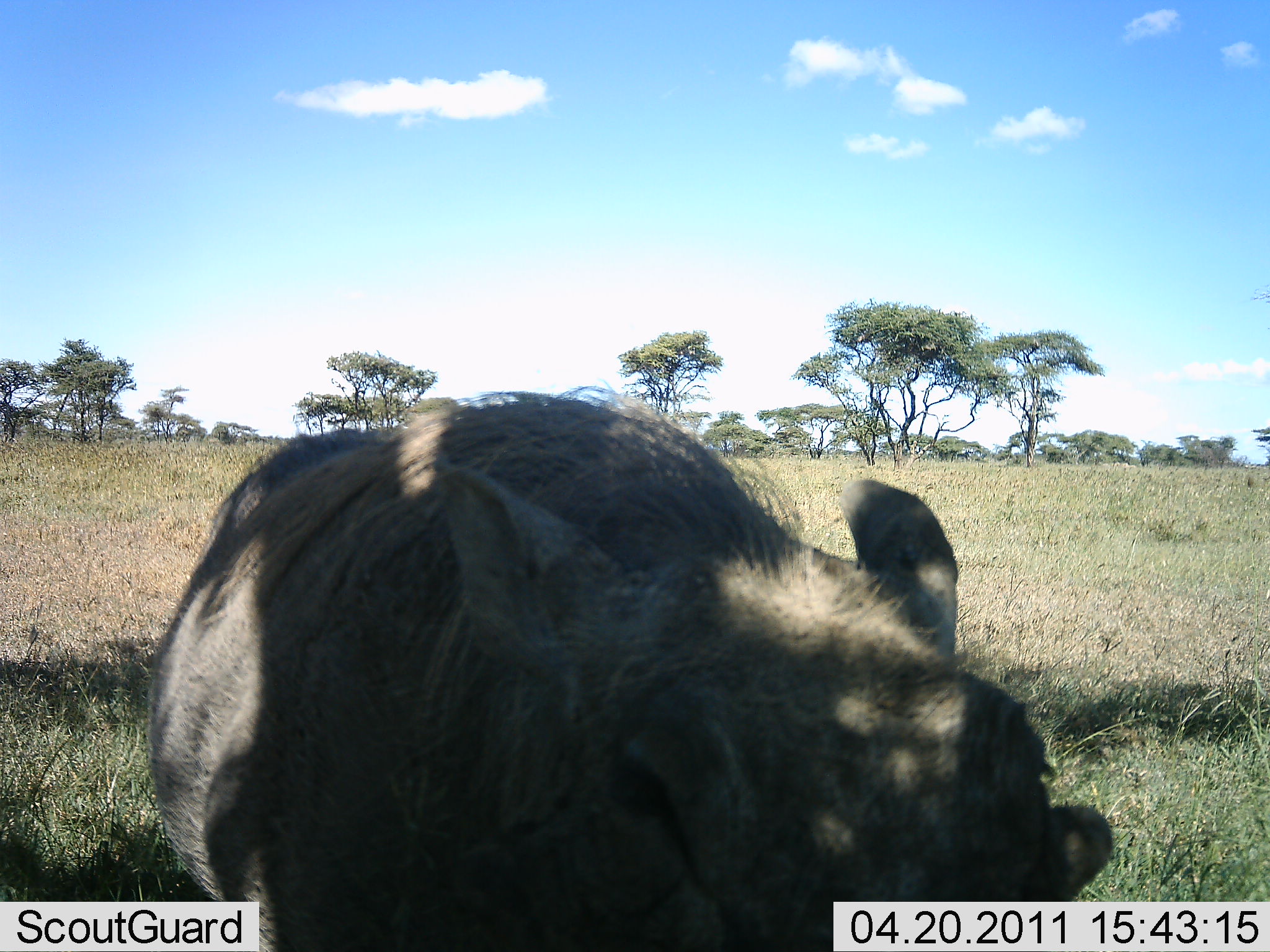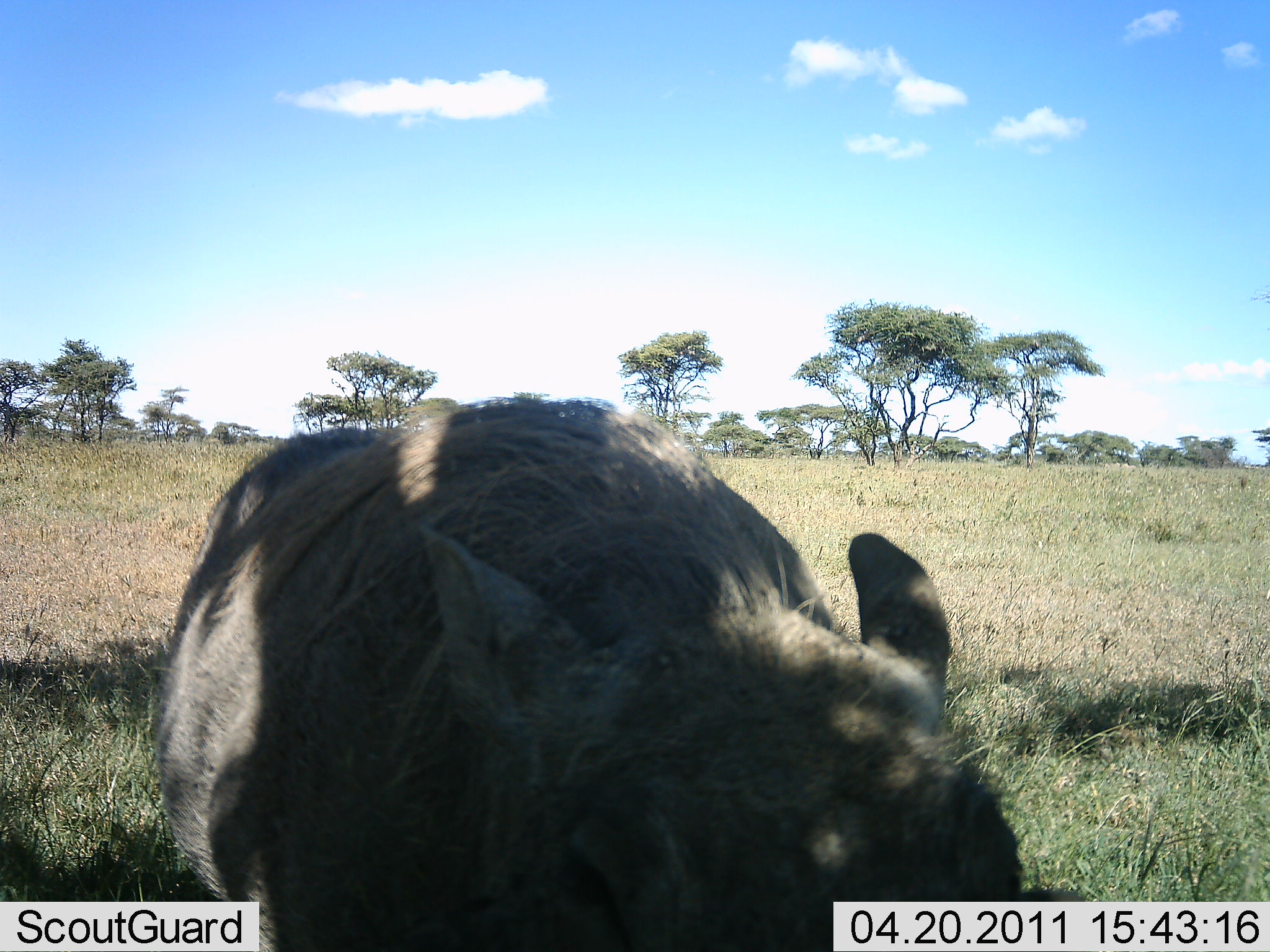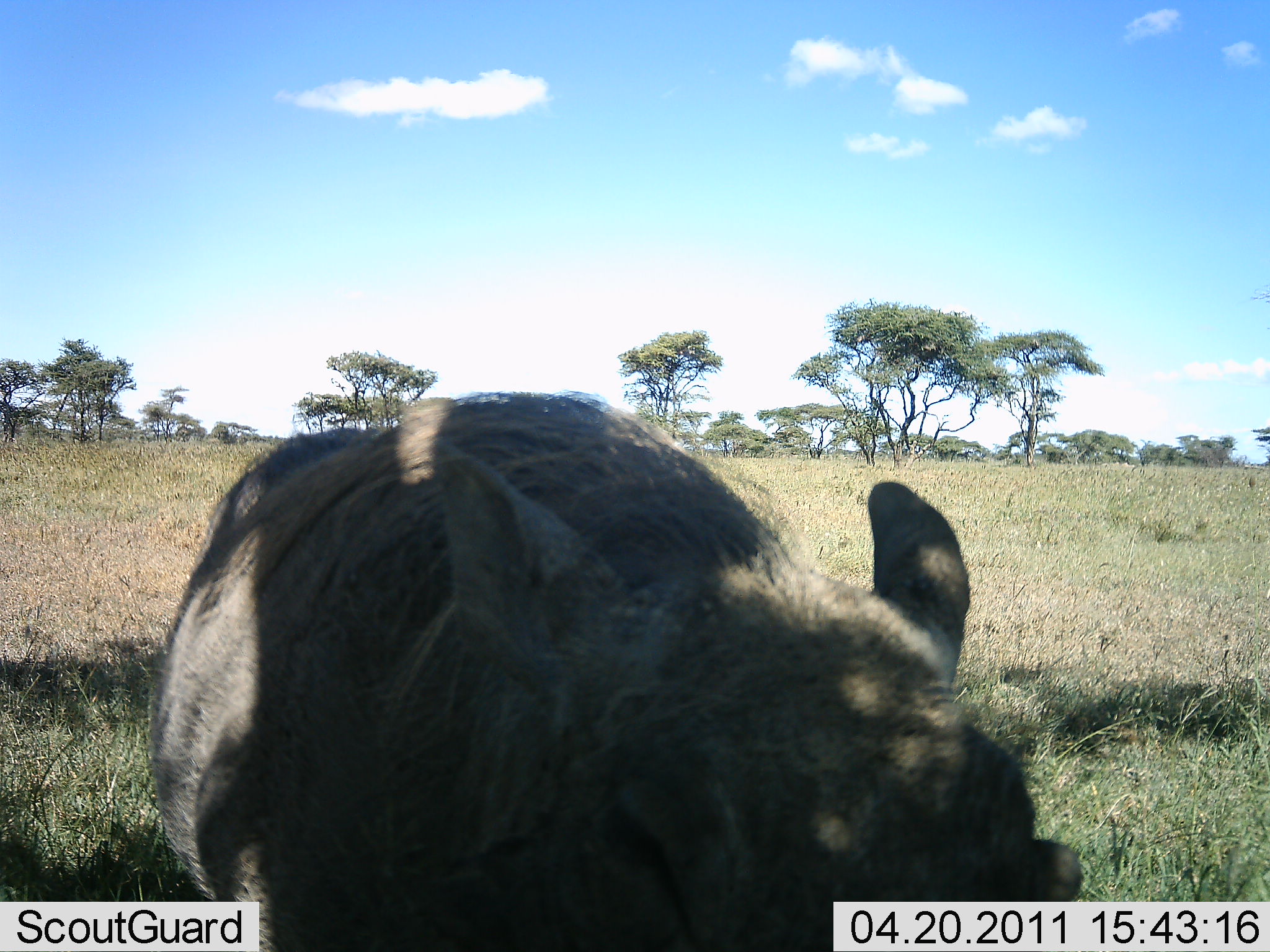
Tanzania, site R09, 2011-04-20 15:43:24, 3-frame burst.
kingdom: Animalia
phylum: Chordata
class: Mammalia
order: Artiodactyla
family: Suidae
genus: Phacochoerus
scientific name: Phacochoerus africanus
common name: warthog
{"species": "warthog (Phacochoerus africanus)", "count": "1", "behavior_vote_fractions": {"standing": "67%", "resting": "0%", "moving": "17%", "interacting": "17%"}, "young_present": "0%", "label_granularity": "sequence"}